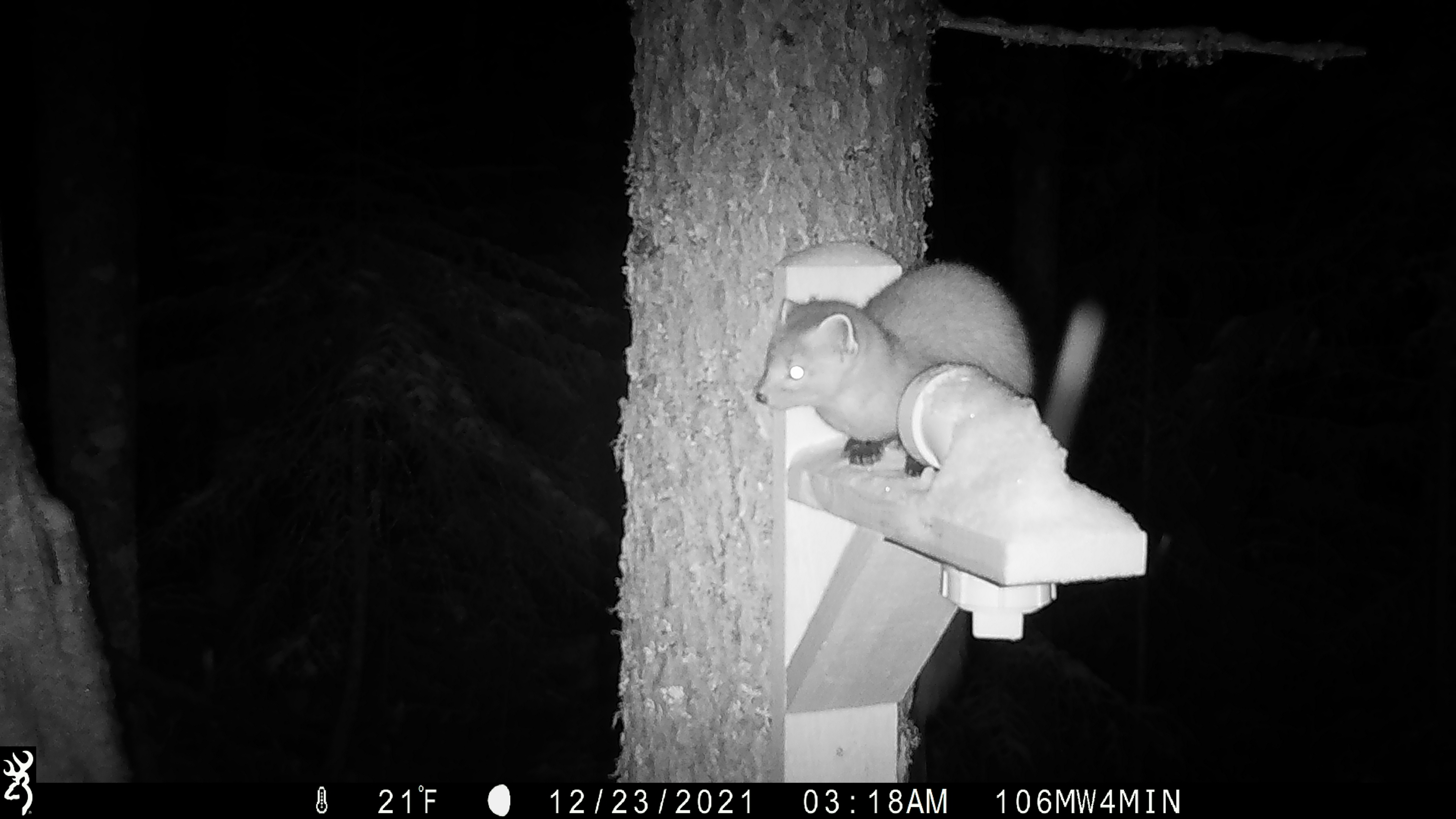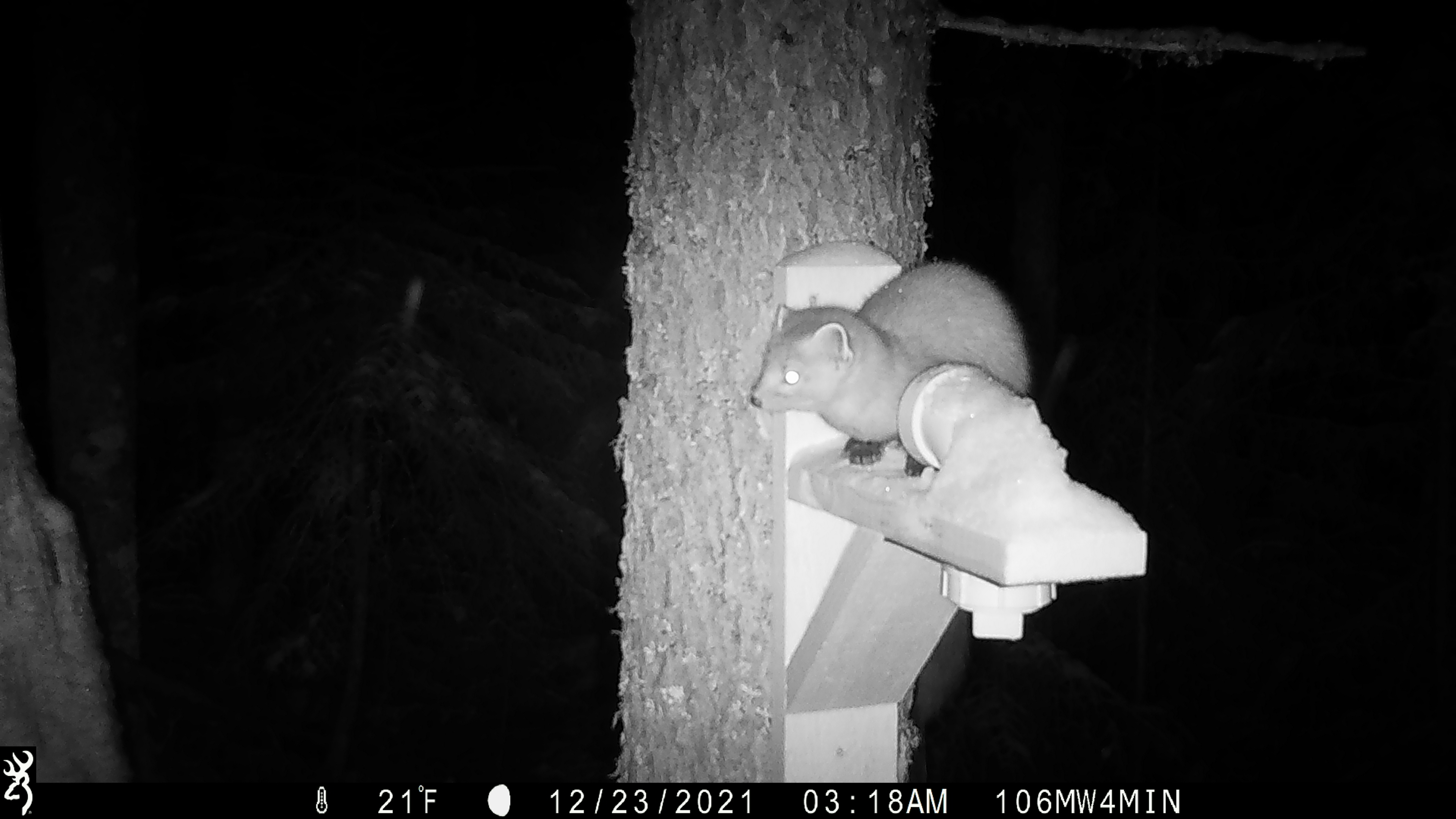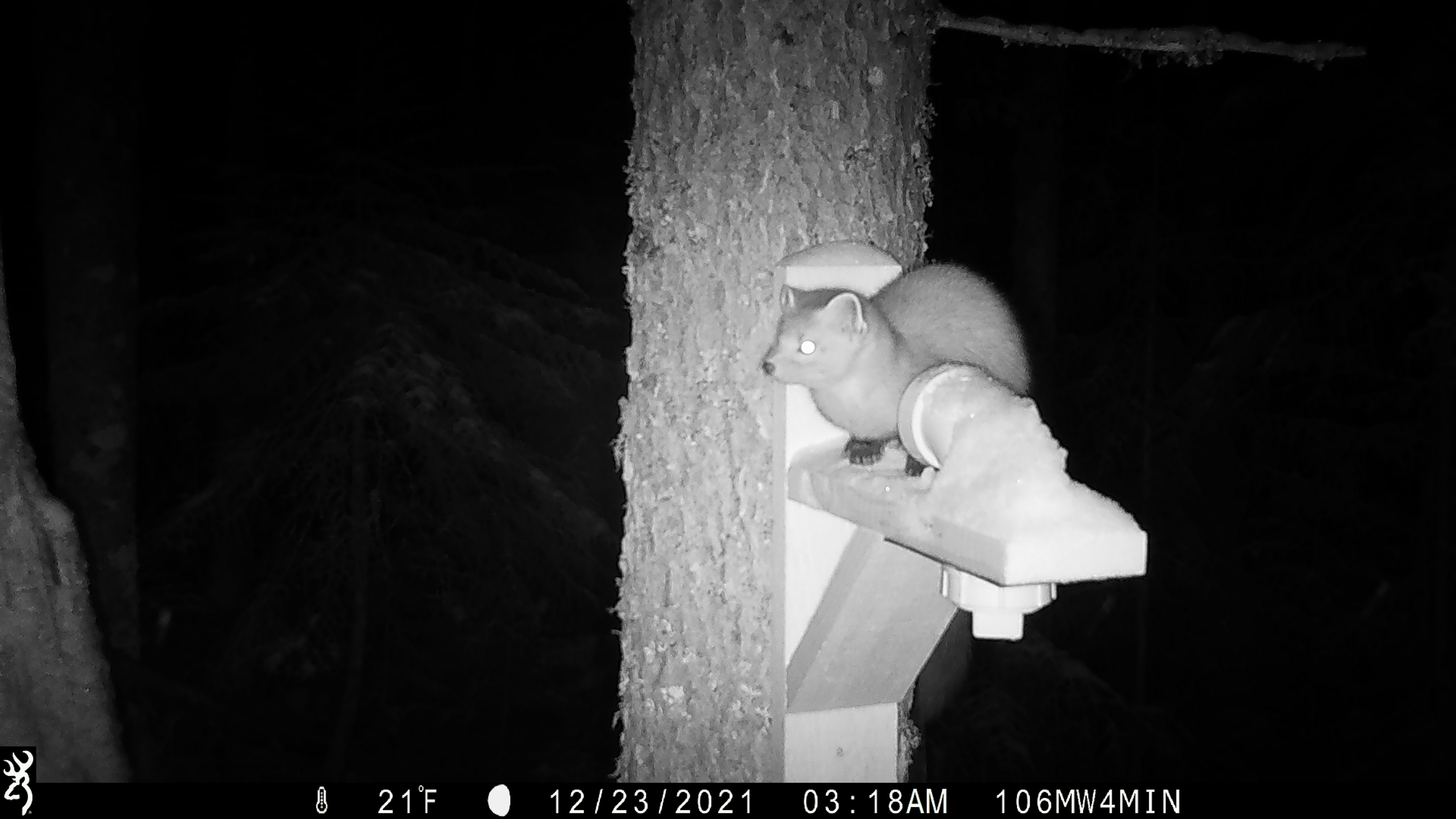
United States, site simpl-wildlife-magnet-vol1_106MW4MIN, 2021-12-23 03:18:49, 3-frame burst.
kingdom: Animalia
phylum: Chordata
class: Mammalia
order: Carnivora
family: Mustelidae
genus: Martes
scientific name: Martes americana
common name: american marten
American marten (Martes americana).